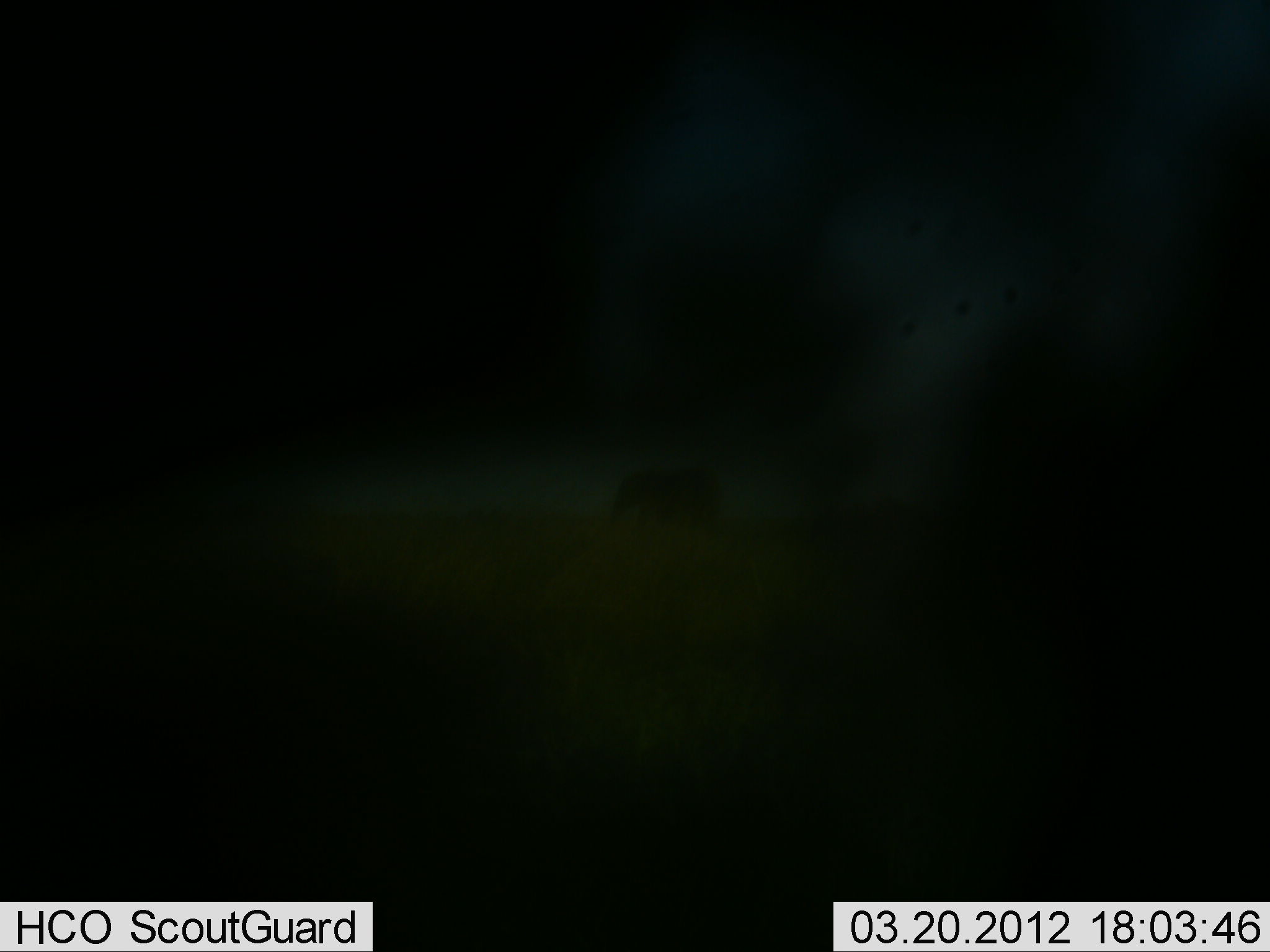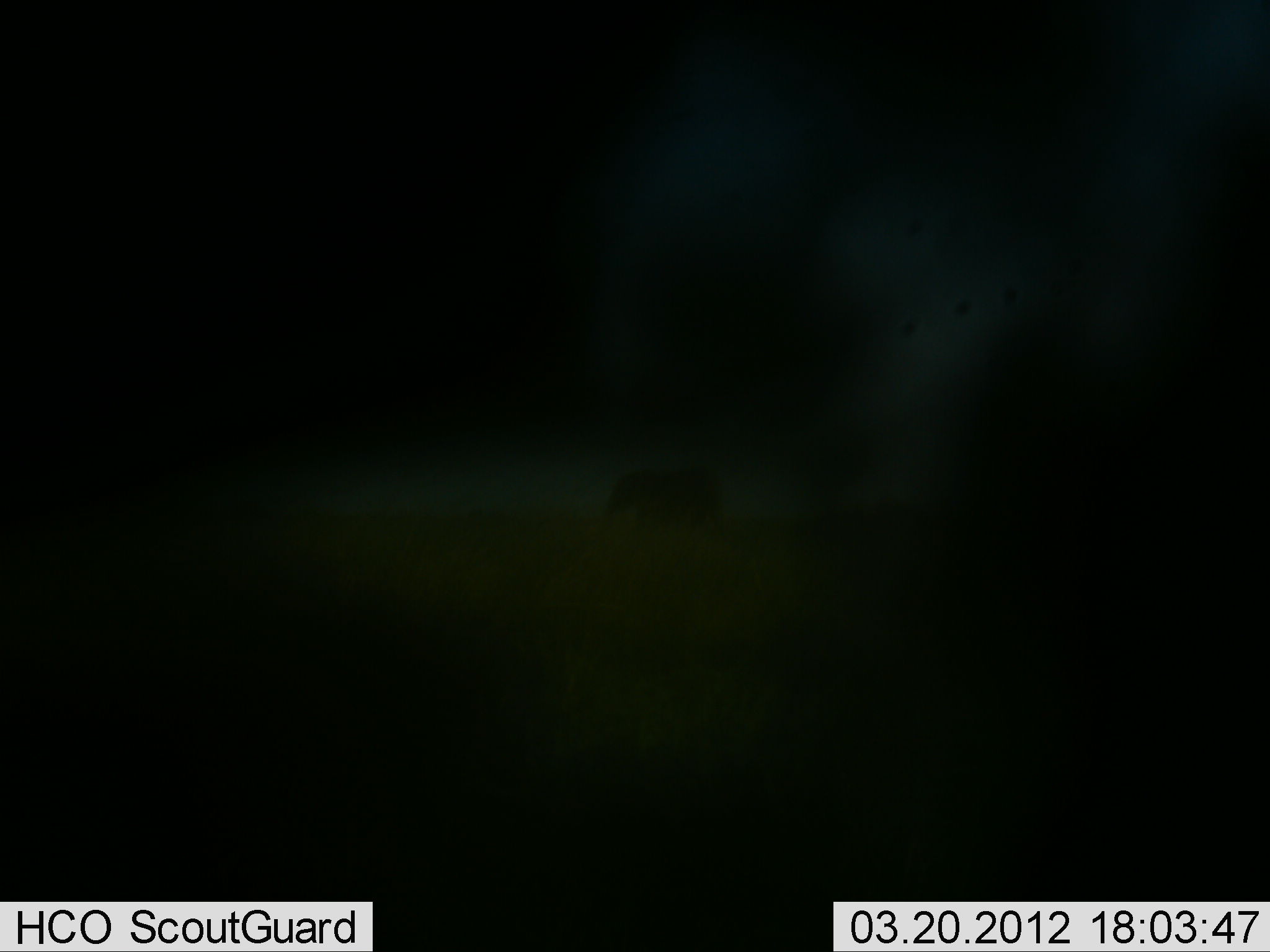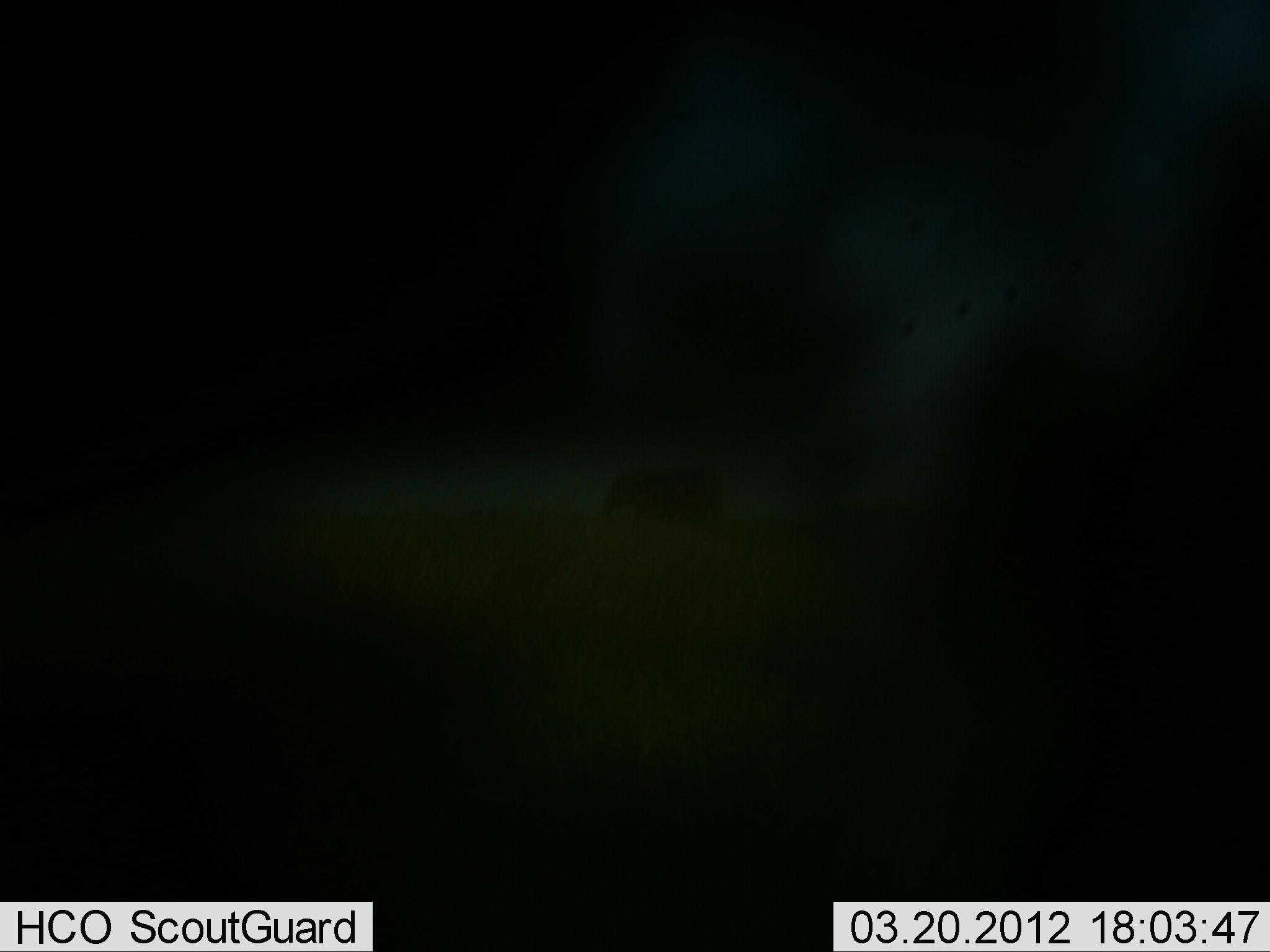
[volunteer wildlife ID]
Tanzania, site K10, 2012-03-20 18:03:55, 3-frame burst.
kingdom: Animalia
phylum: Chordata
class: Mammalia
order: Proboscidea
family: Elephantidae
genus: Loxodonta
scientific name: Loxodonta africana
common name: african bush elephant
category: elephant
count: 1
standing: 76%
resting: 0%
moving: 6%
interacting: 0%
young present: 6%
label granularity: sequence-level